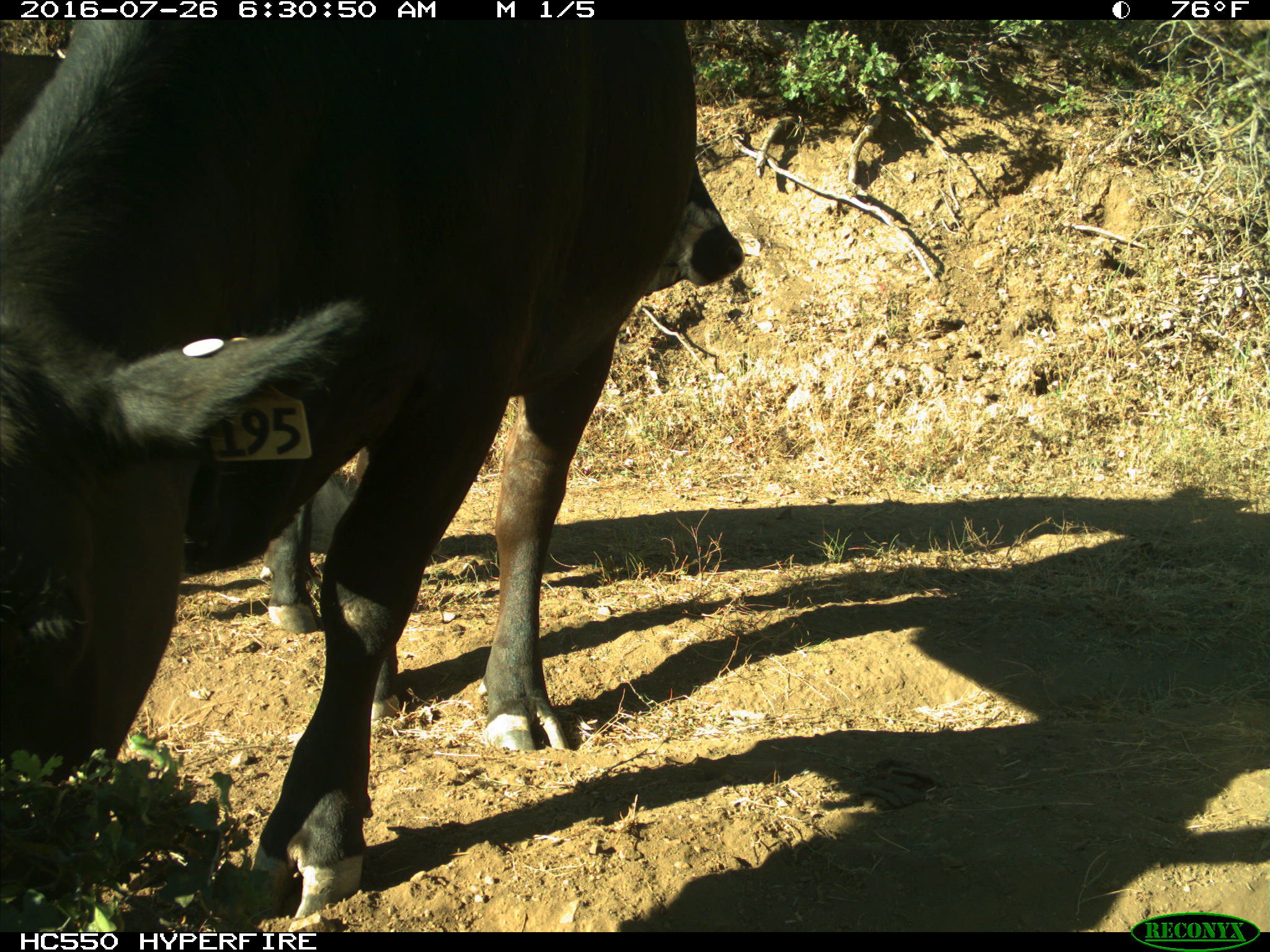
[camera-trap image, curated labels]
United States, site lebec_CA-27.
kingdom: Animalia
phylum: Chordata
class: Mammalia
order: Artiodactyla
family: Bovidae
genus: Bos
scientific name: Bos taurus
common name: domestic cow